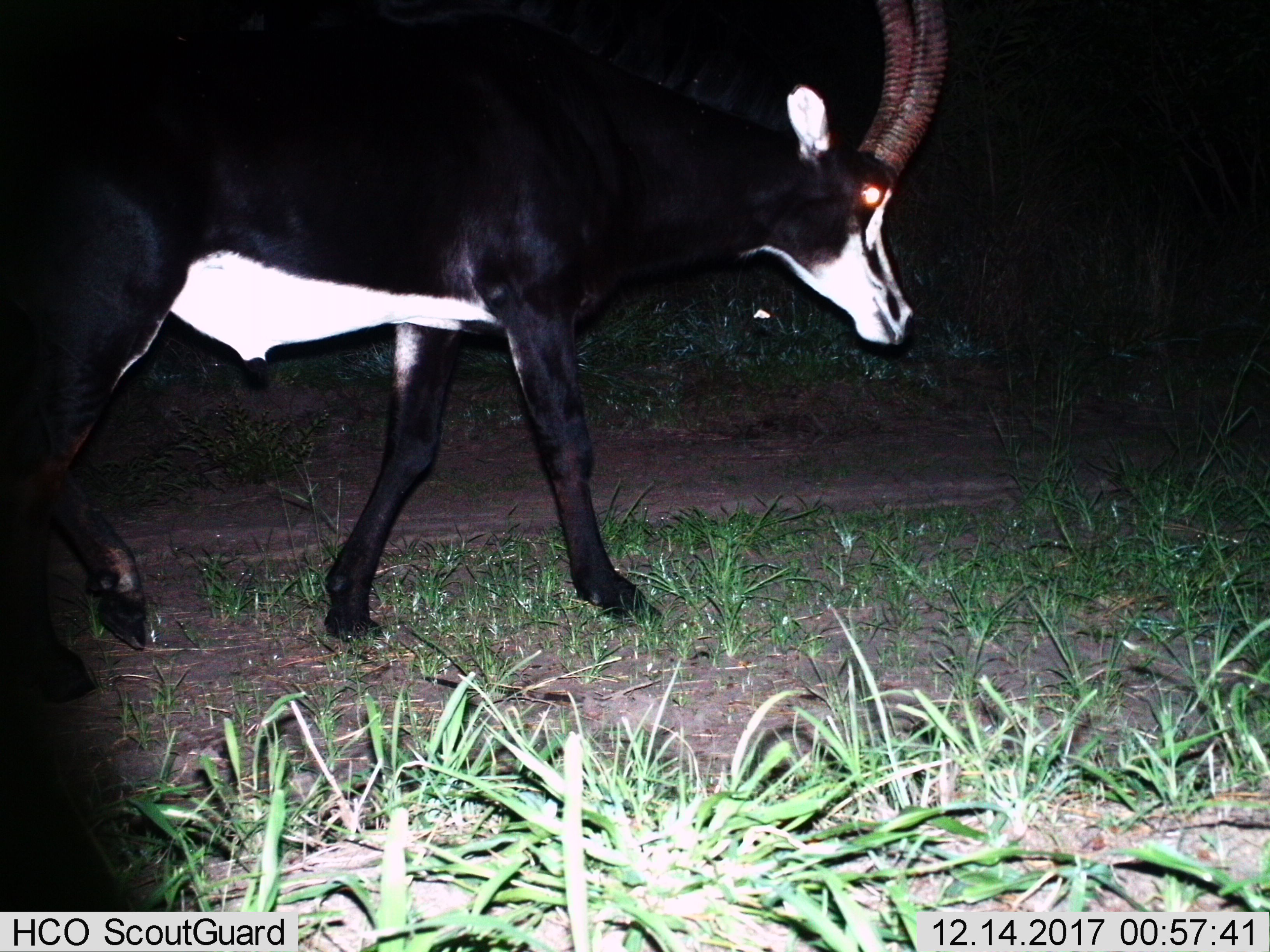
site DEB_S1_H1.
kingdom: Animalia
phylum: Chordata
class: Mammalia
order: Artiodactyla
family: Bovidae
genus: Hippotragus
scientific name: Hippotragus niger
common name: sable antelope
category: sable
Sable (sable antelope) (Hippotragus niger), count 1. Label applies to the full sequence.